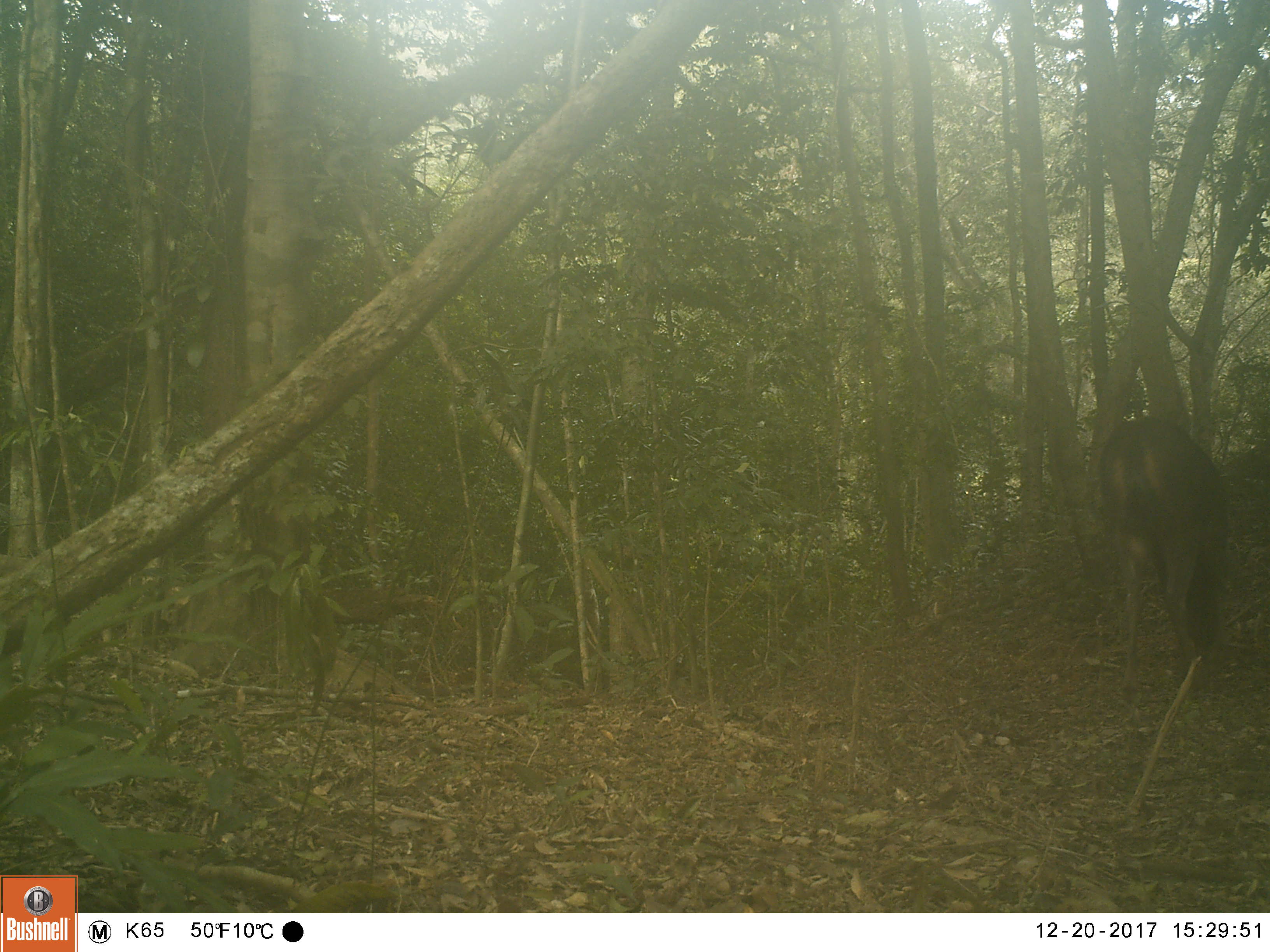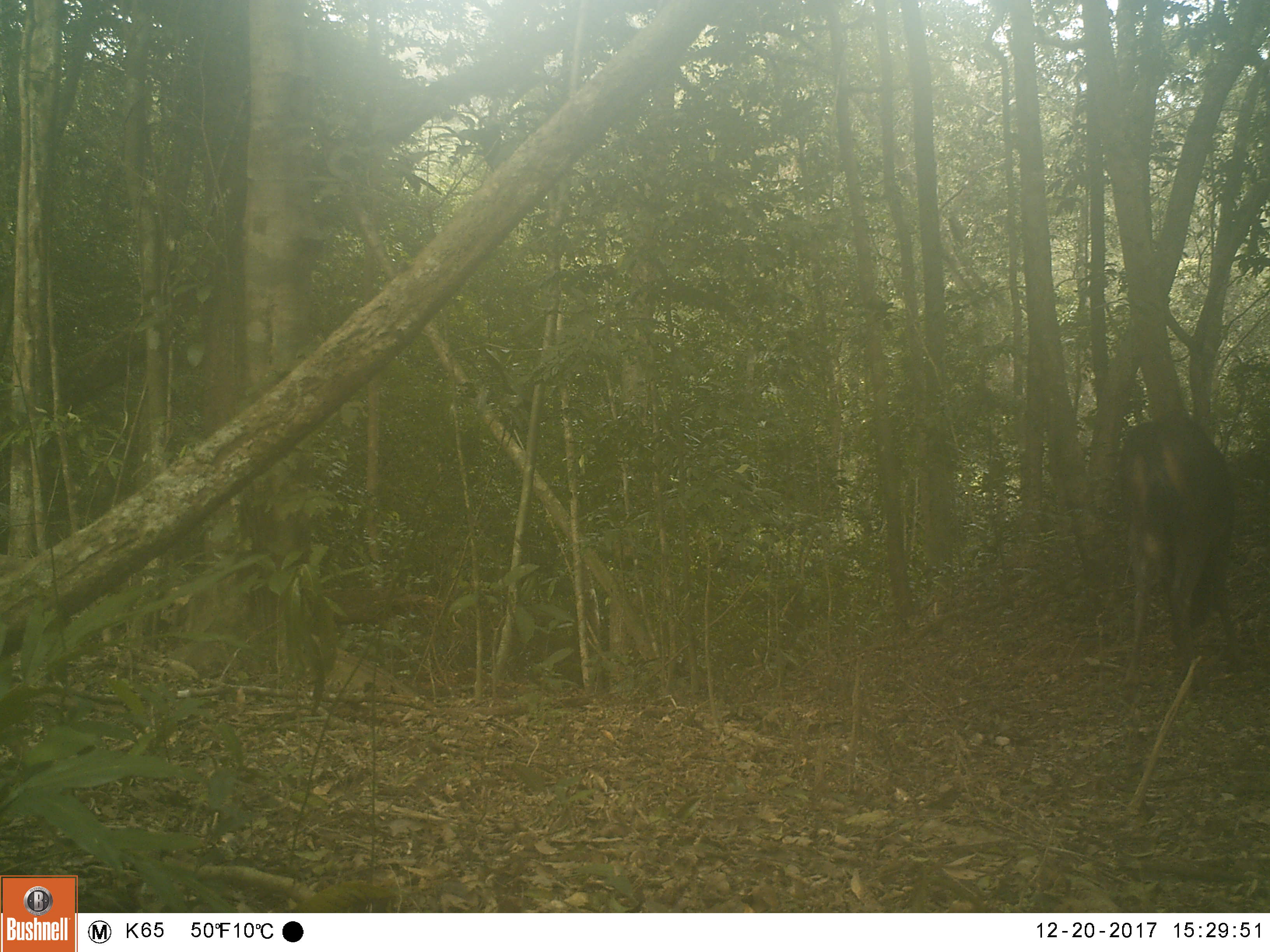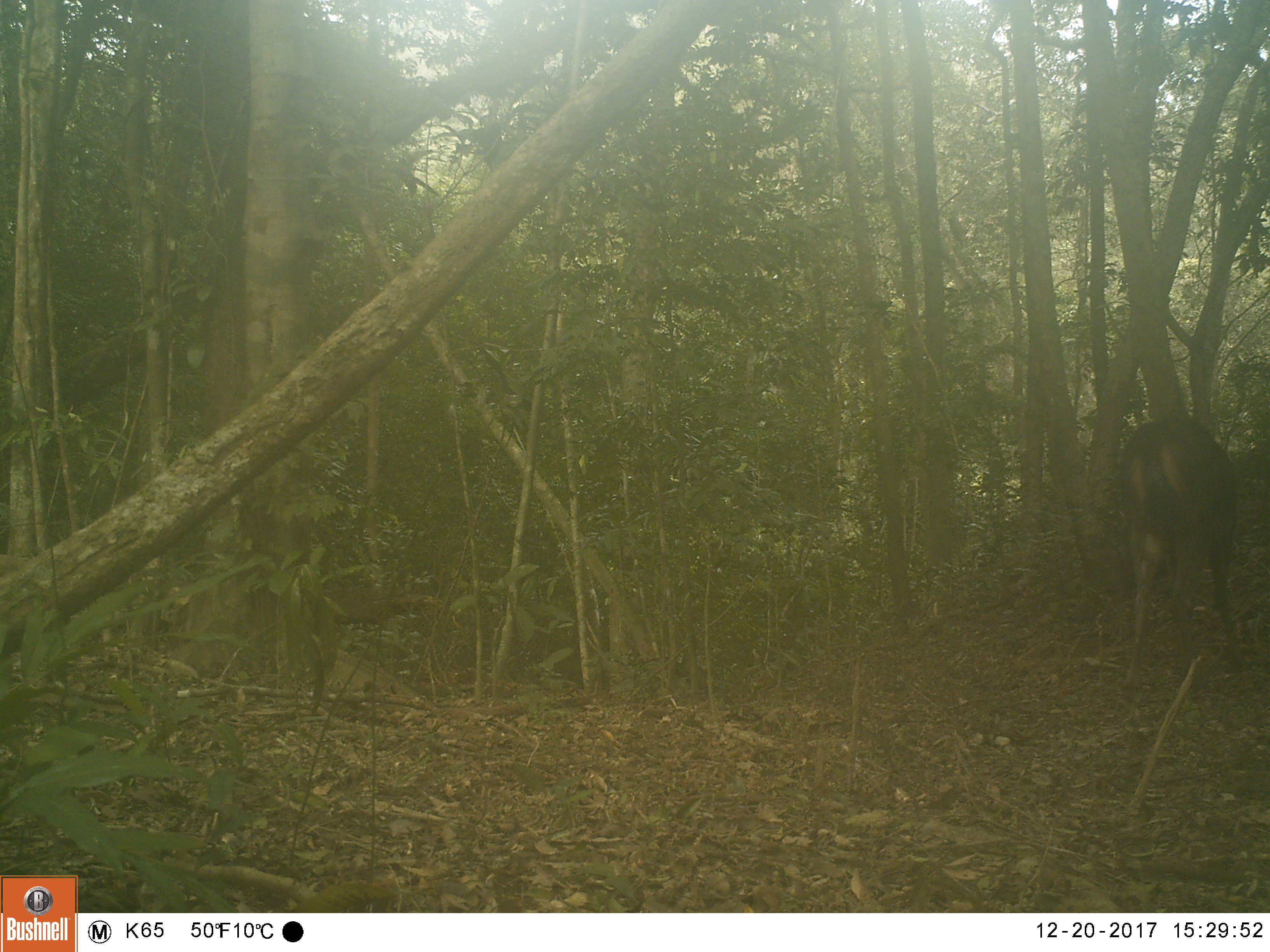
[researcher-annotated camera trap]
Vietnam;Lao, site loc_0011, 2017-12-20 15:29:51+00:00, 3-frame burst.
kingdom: Animalia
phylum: Chordata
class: Mammalia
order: Artiodactyla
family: Cervidae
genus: Rusa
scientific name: Rusa unicolor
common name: sambar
Sambar (Rusa unicolor). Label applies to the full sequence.